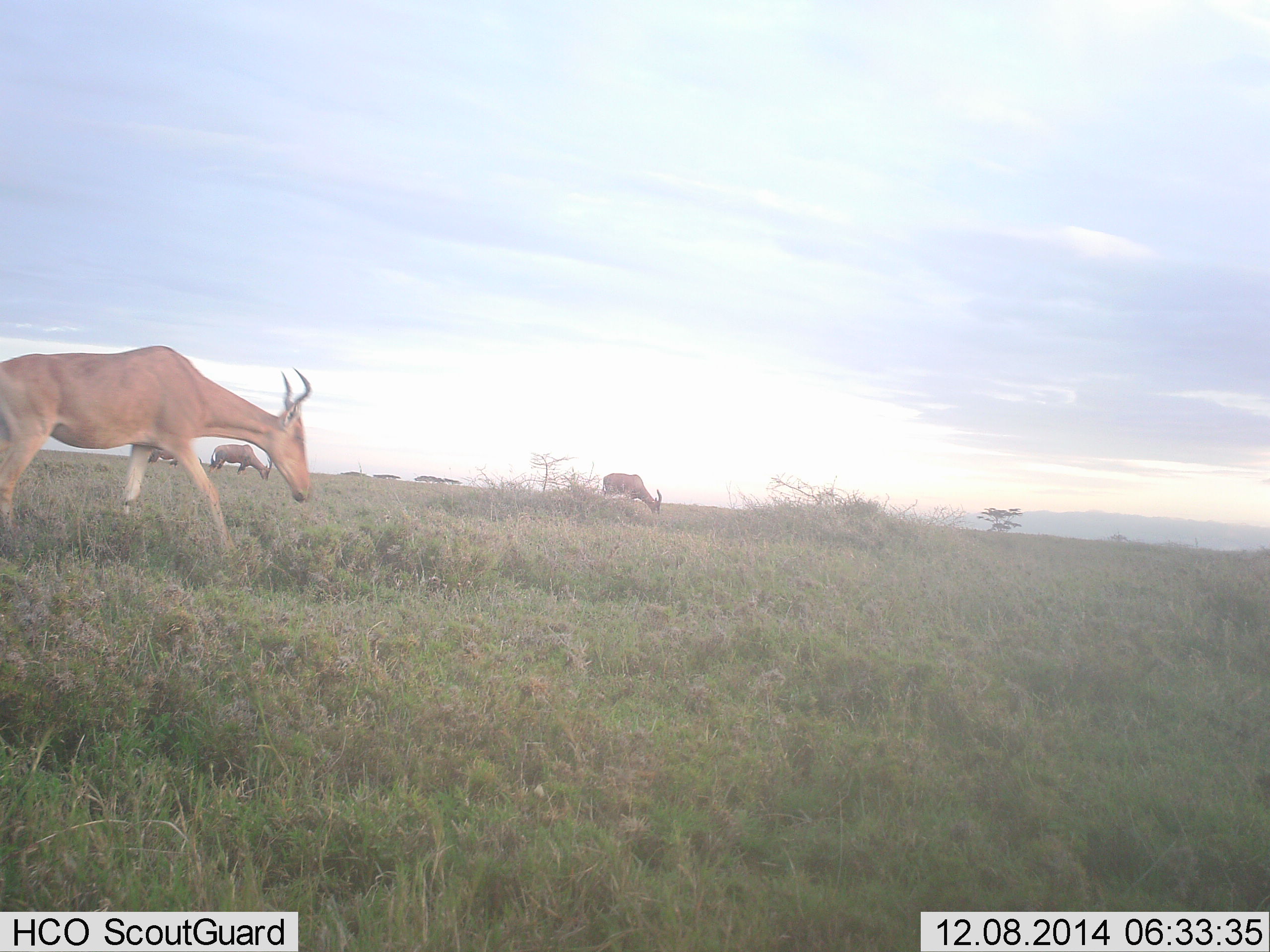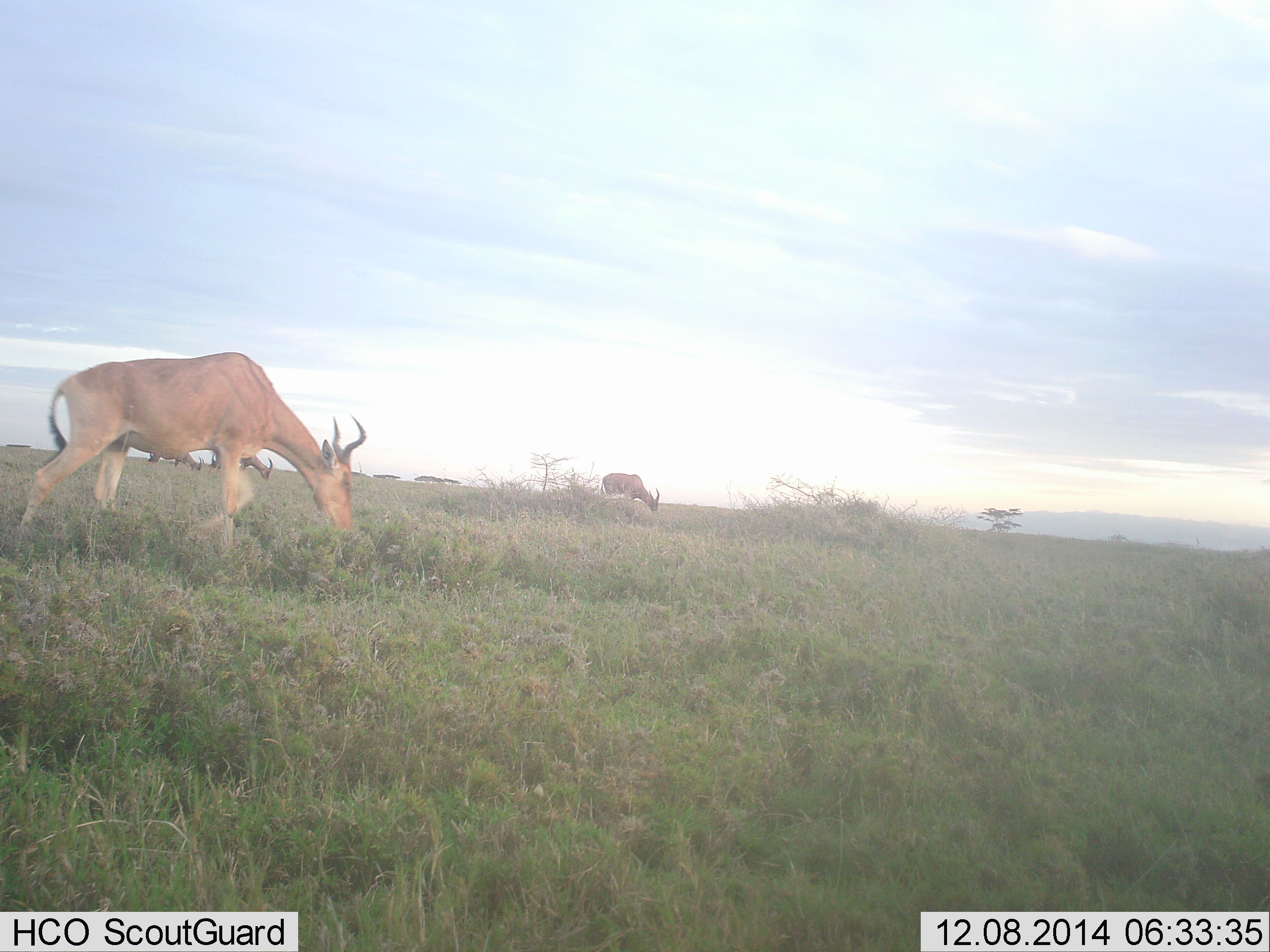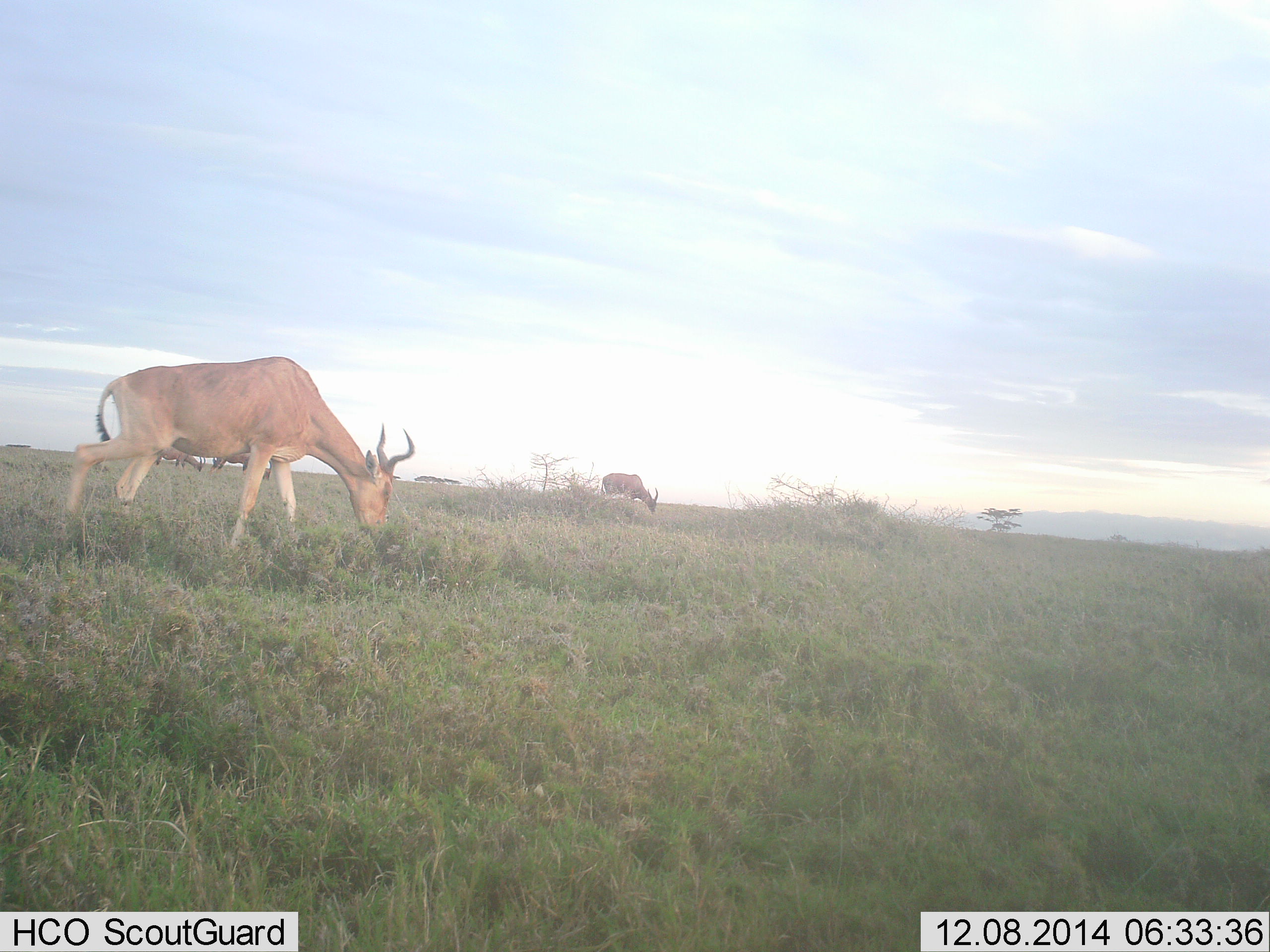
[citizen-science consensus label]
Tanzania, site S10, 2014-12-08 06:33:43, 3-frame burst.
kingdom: Animalia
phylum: Chordata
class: Mammalia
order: Artiodactyla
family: Bovidae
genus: Alcelaphus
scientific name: Alcelaphus buselaphus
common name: hartebeest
Hartebeest (Alcelaphus buselaphus), count 4. Behavior (volunteer vote fractions): standing 10%, resting 0%, moving 30%, interacting 0%. Young present (vote fraction): 0%. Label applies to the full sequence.